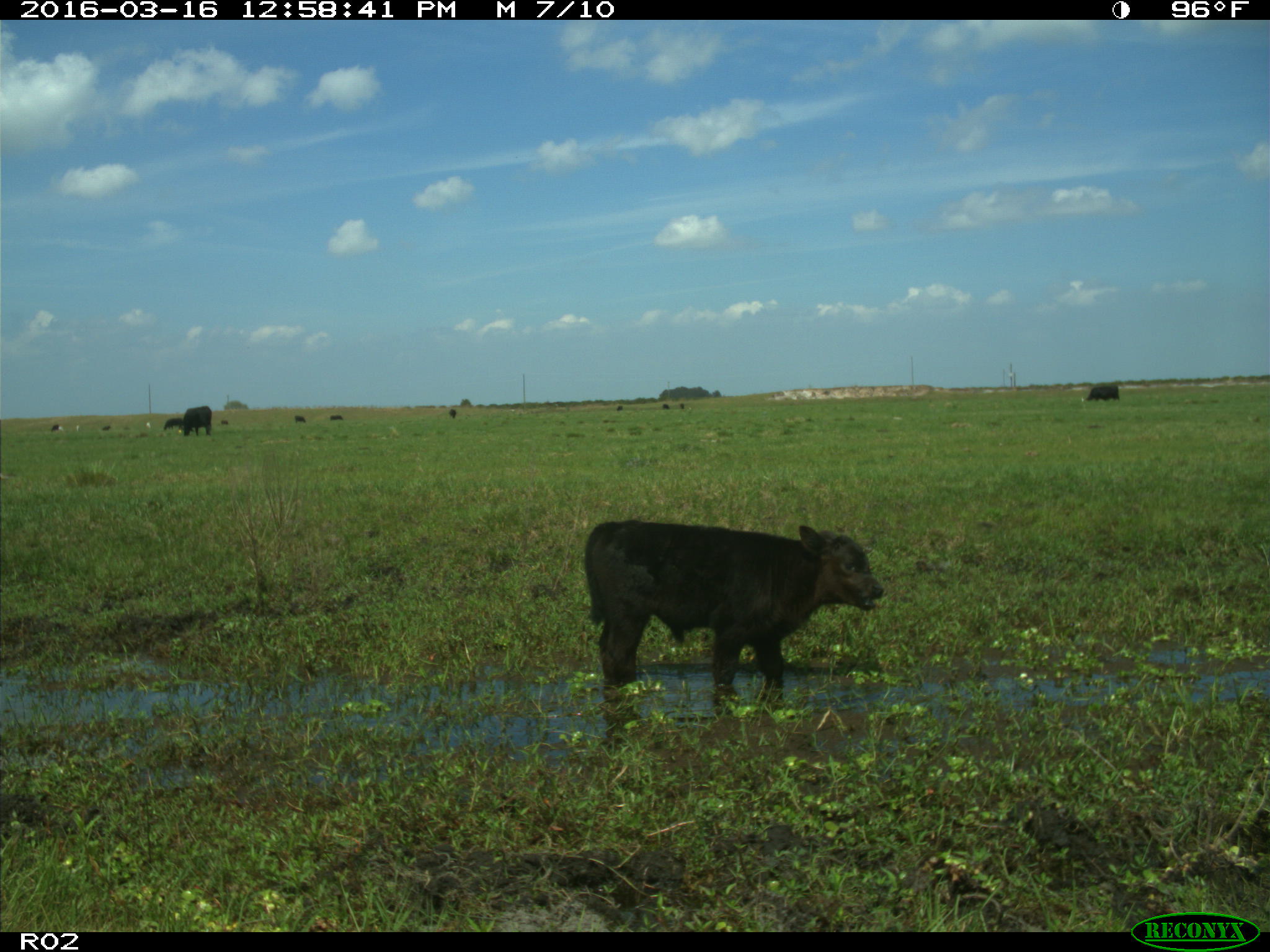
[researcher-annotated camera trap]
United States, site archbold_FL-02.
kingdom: Animalia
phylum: Chordata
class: Mammalia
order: Artiodactyla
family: Bovidae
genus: Bos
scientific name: Bos taurus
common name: domestic cow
Bos taurus (domestic cow).